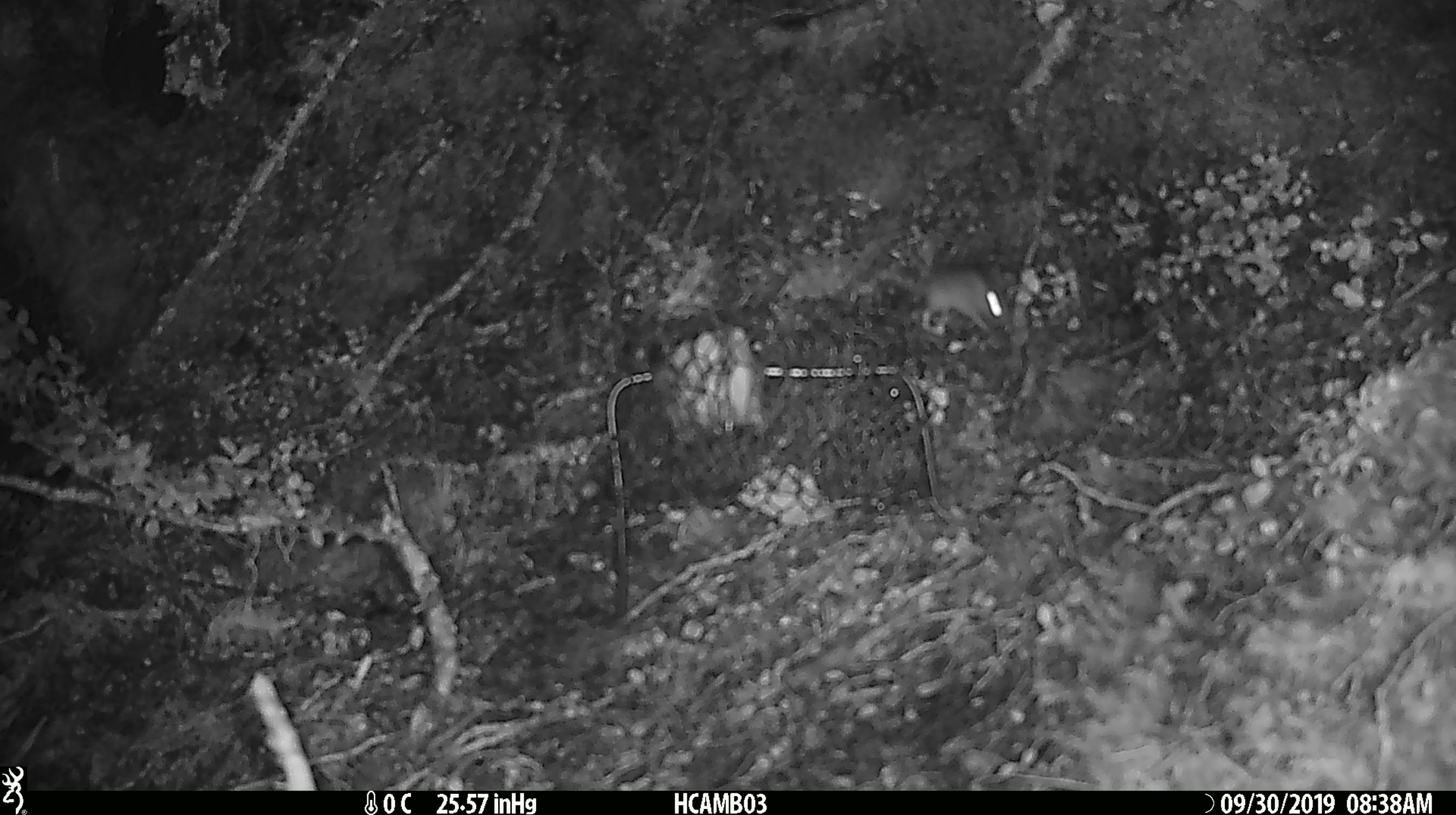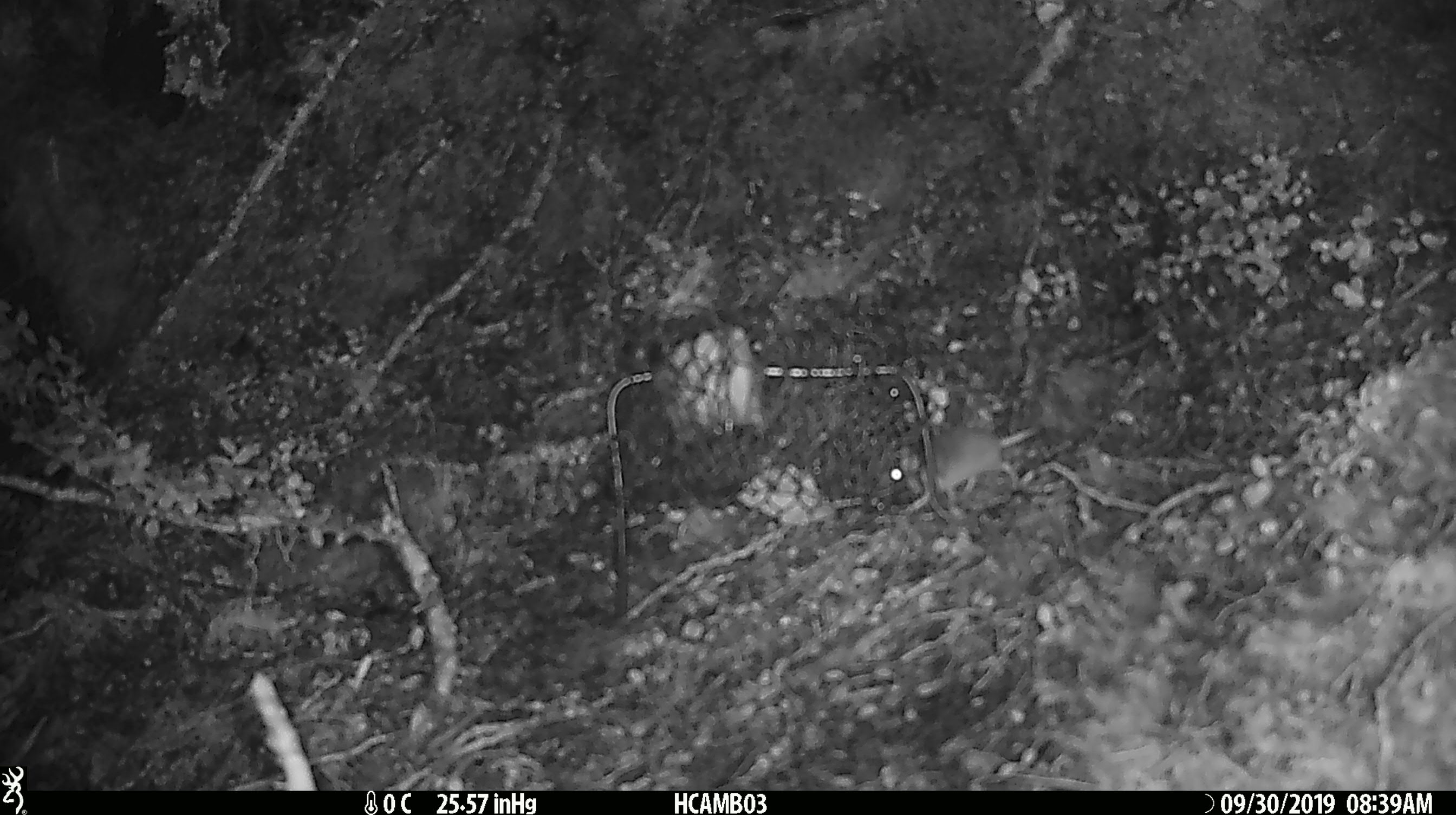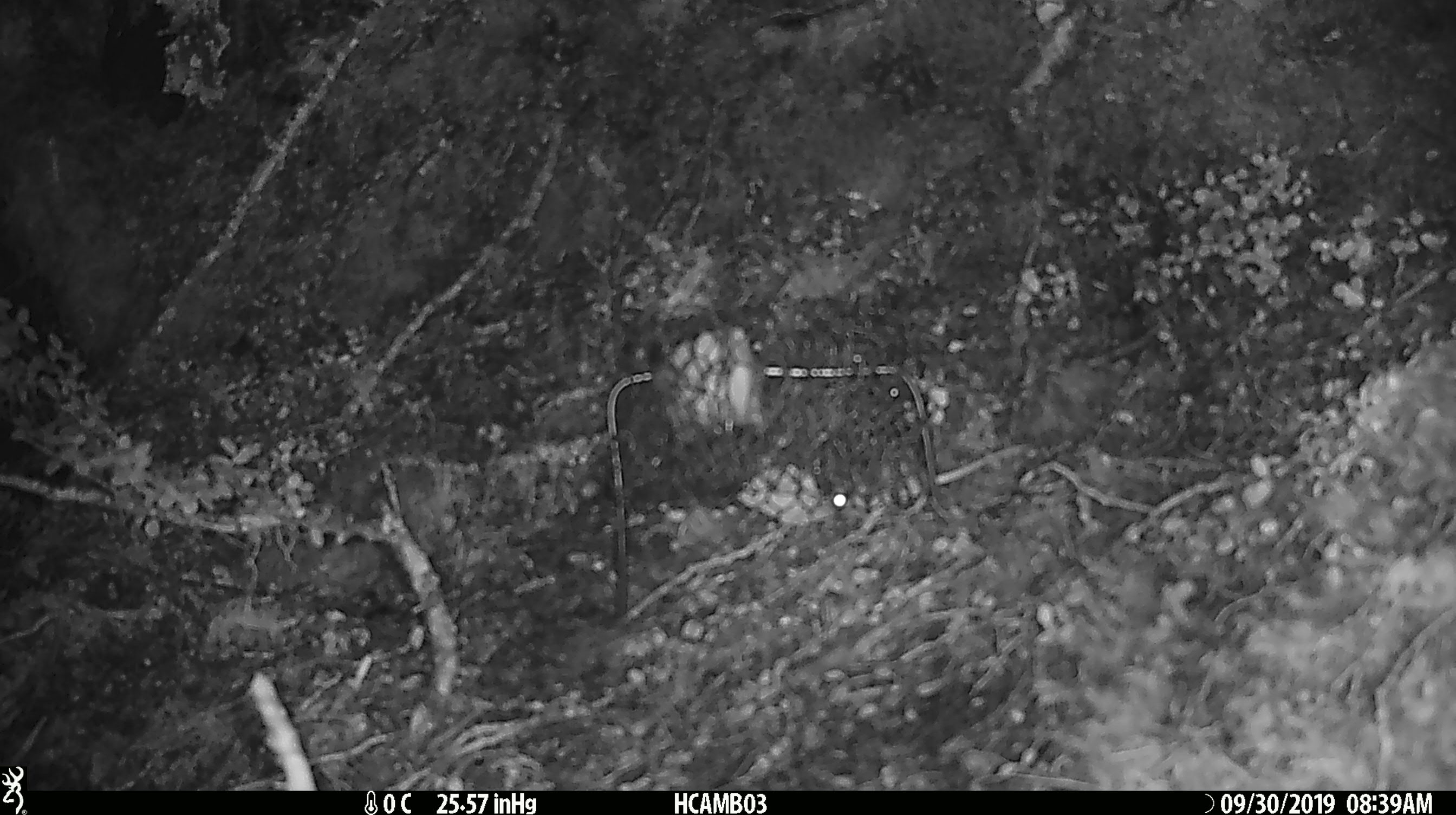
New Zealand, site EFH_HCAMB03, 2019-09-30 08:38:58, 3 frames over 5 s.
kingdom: Animalia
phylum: Chordata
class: Mammalia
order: Rodentia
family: Muridae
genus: Mus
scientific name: Mus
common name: mouse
Mouse (Mus).